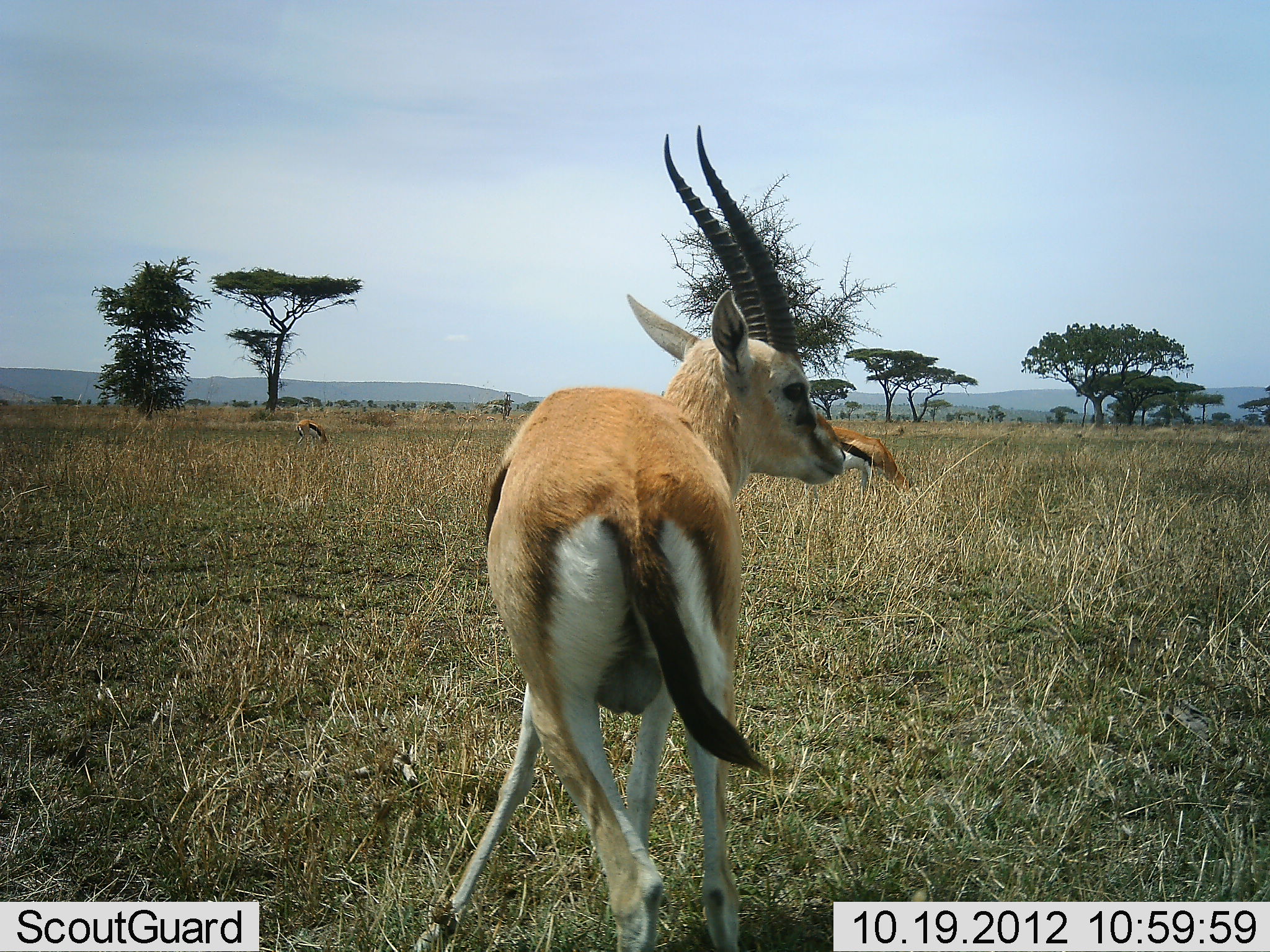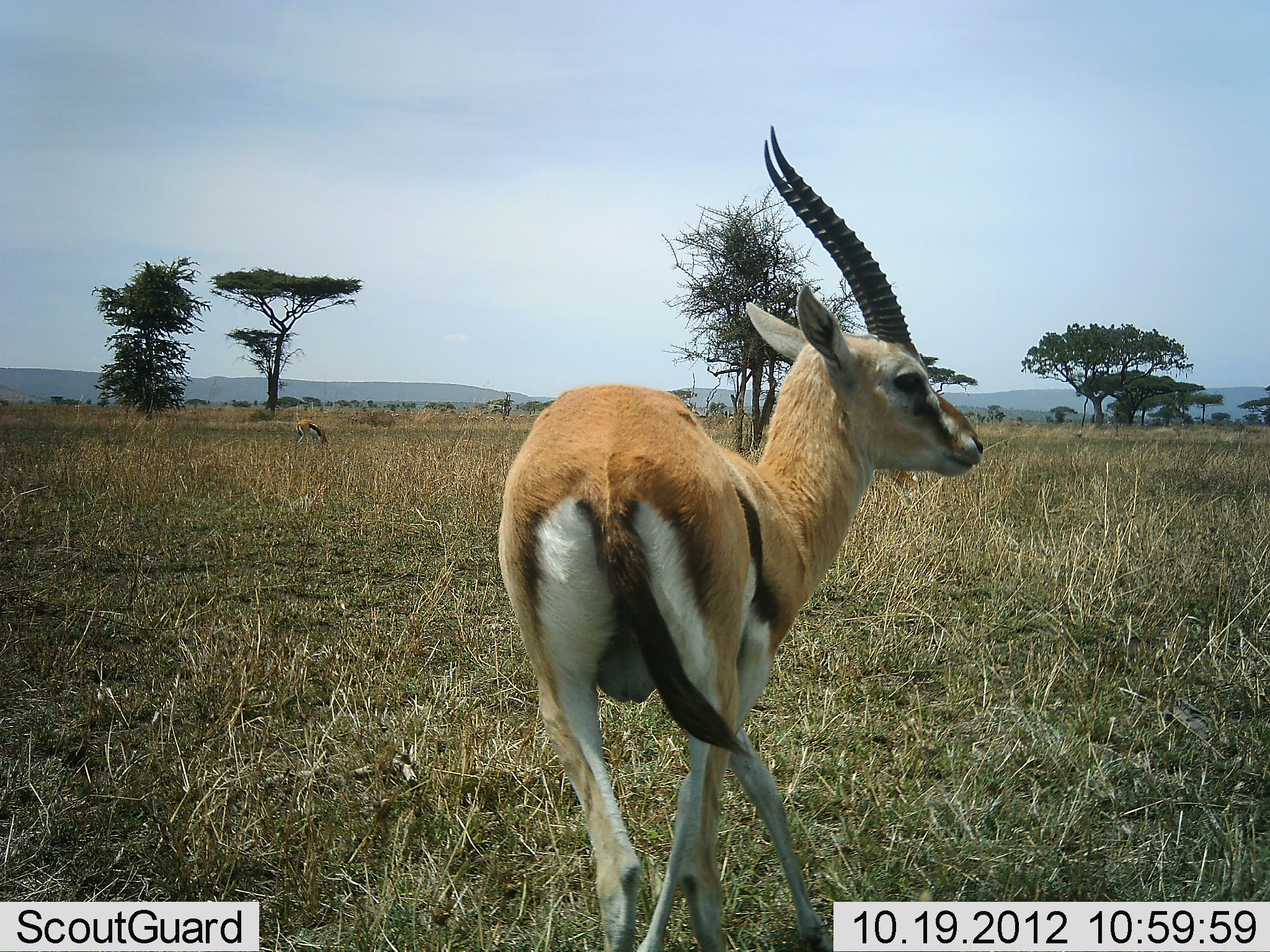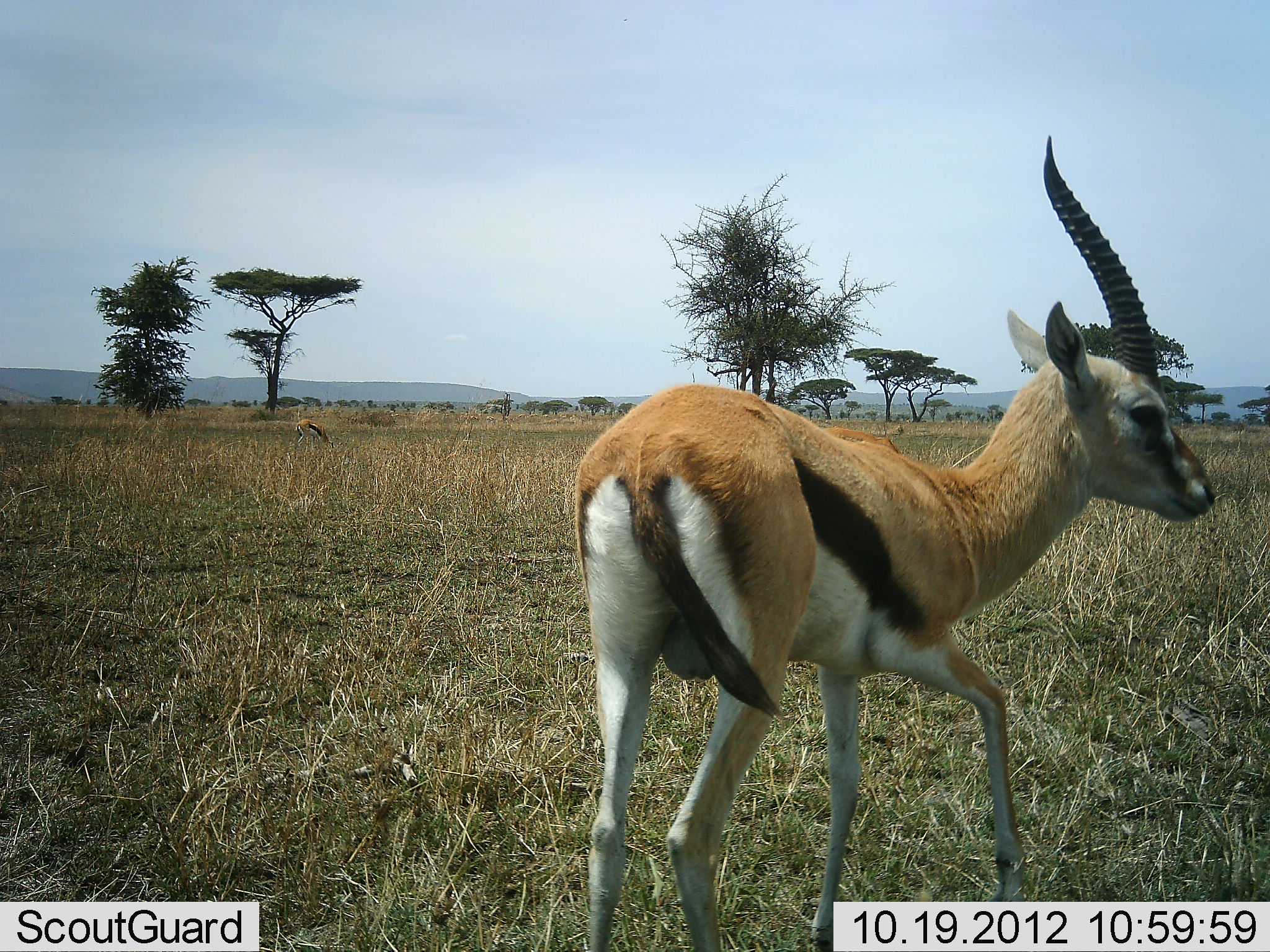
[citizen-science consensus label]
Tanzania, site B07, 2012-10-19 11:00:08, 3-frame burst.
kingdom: Animalia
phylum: Chordata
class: Mammalia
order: Artiodactyla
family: Bovidae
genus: Eudorcas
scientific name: Eudorcas thomsonii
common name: thomson's gazelle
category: gazellethomsons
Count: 2.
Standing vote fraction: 70%.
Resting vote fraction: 0%.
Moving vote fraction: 40%.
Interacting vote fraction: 0%.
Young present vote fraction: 10%.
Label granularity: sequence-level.